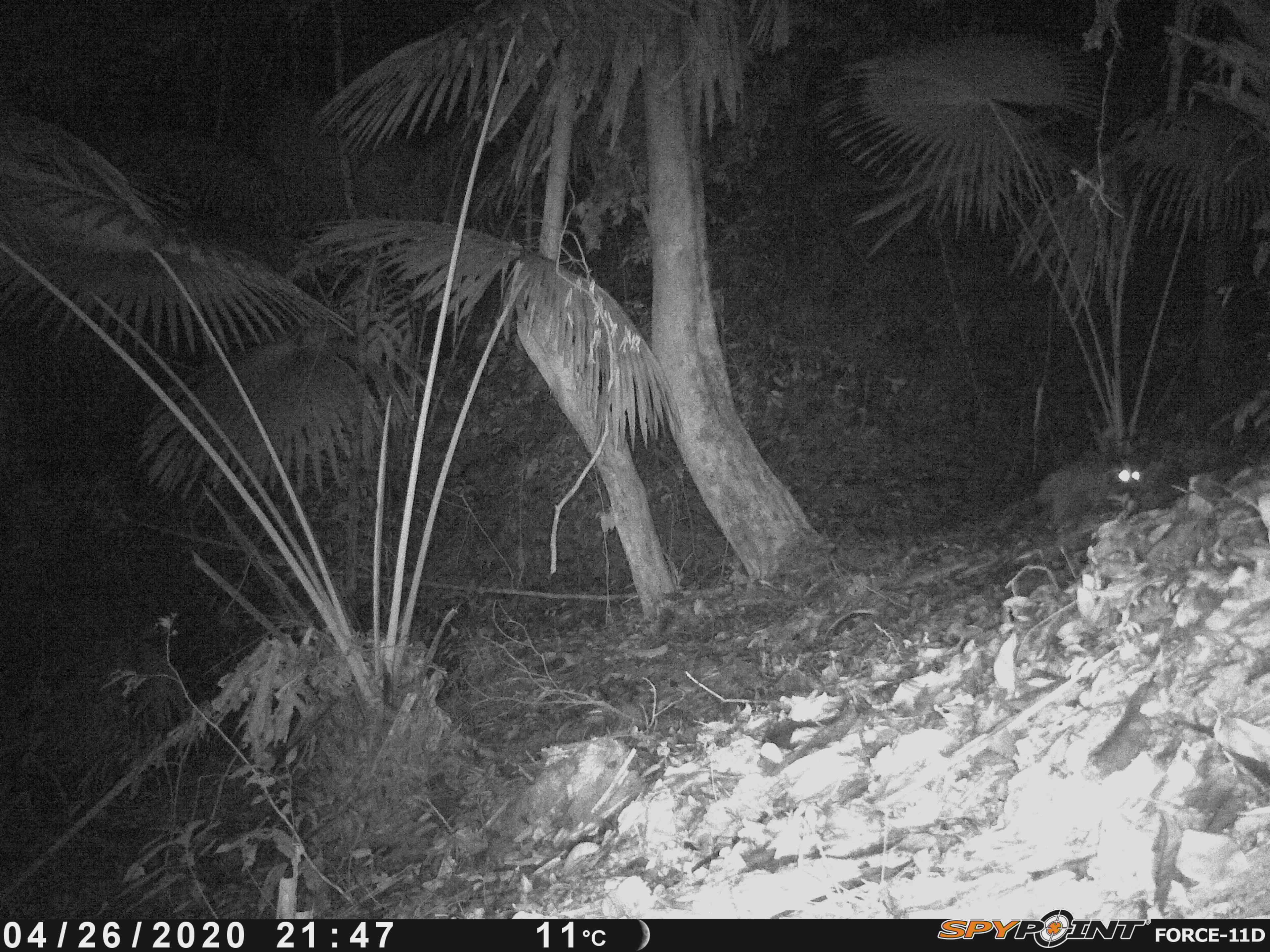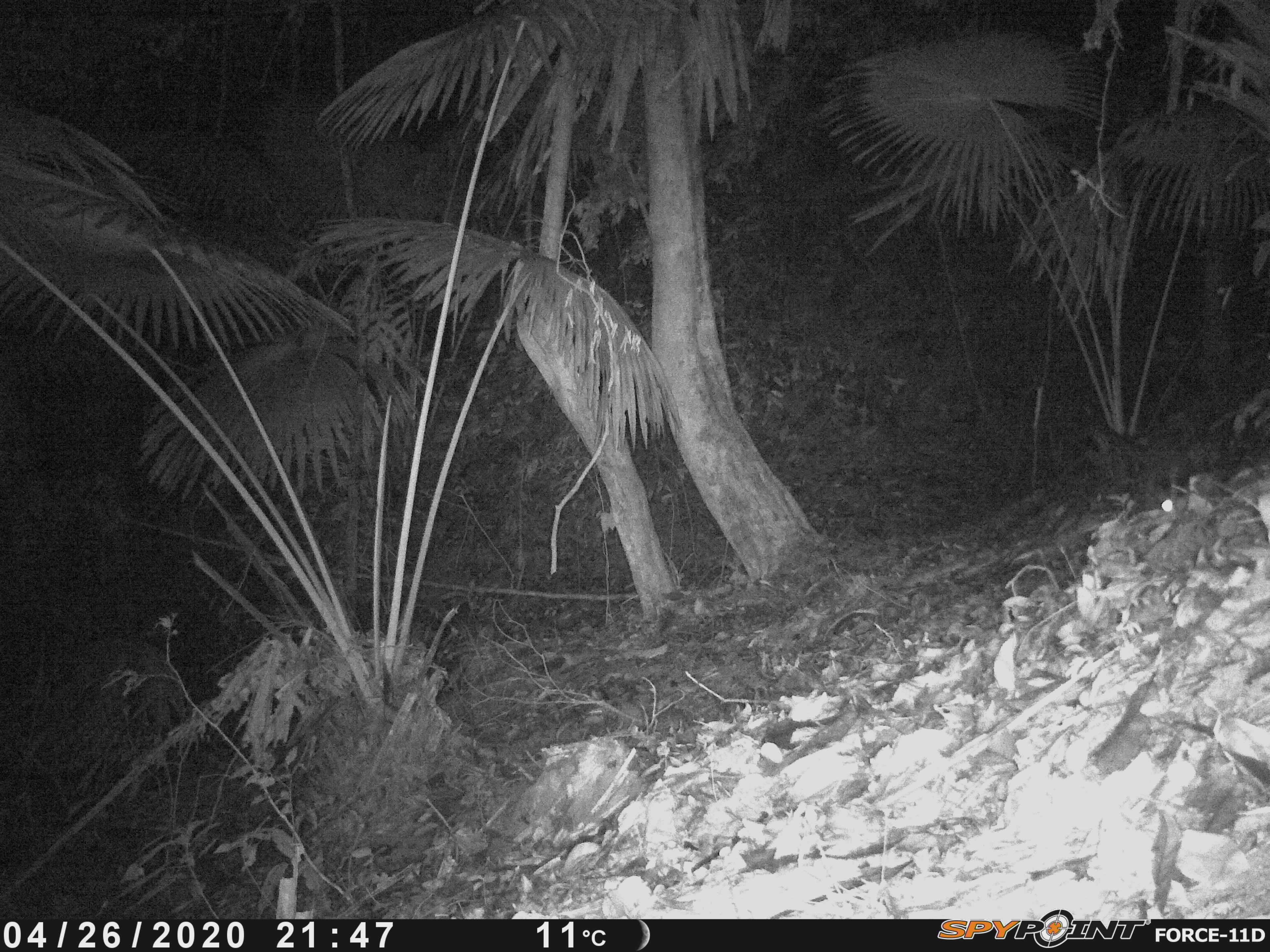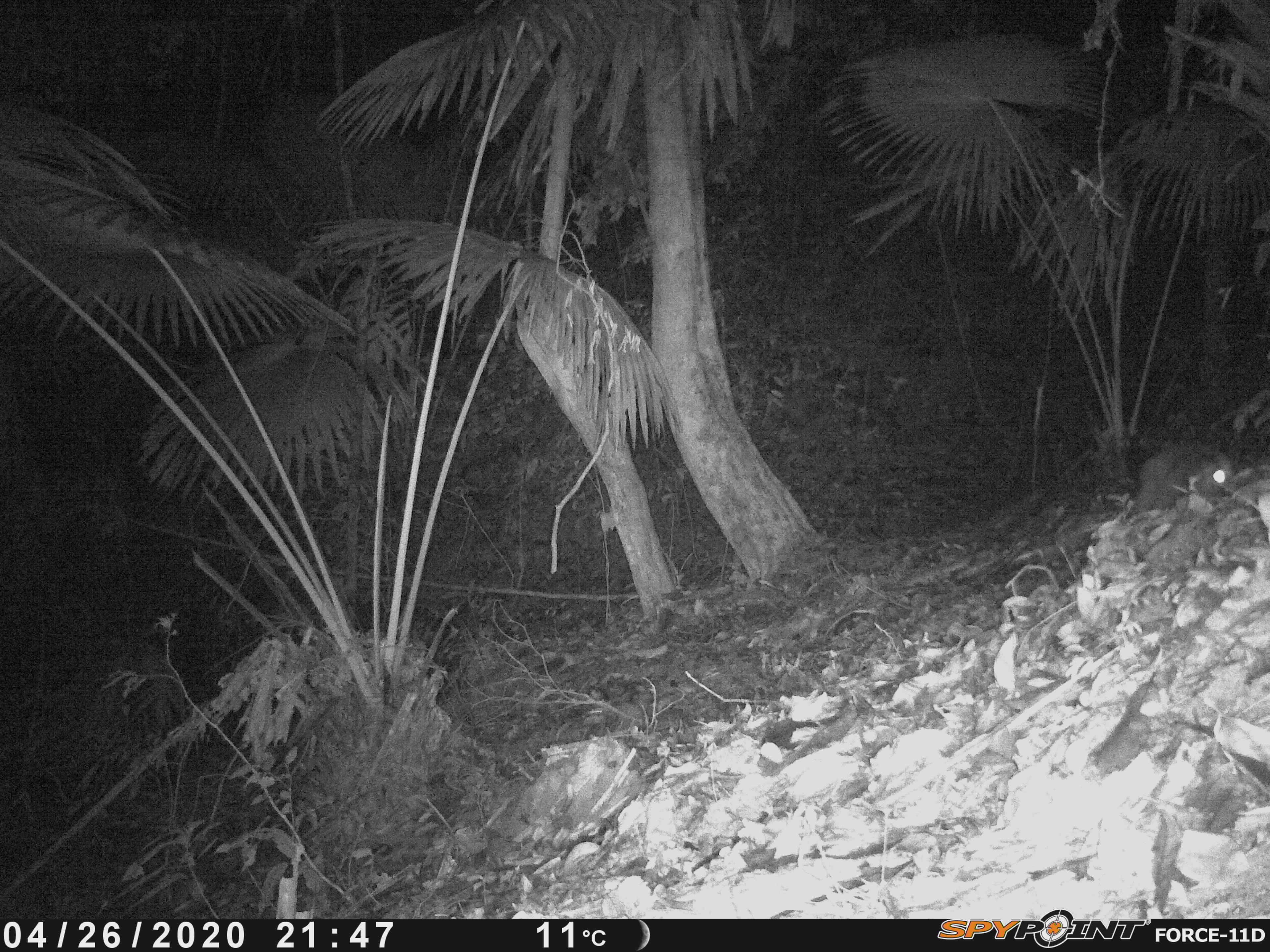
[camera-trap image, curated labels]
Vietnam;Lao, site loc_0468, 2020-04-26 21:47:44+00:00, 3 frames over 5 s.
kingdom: Animalia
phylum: Chordata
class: Mammalia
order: Carnivora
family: Viverridae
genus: Paguma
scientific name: Paguma larvata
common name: masked palm civet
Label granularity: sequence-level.